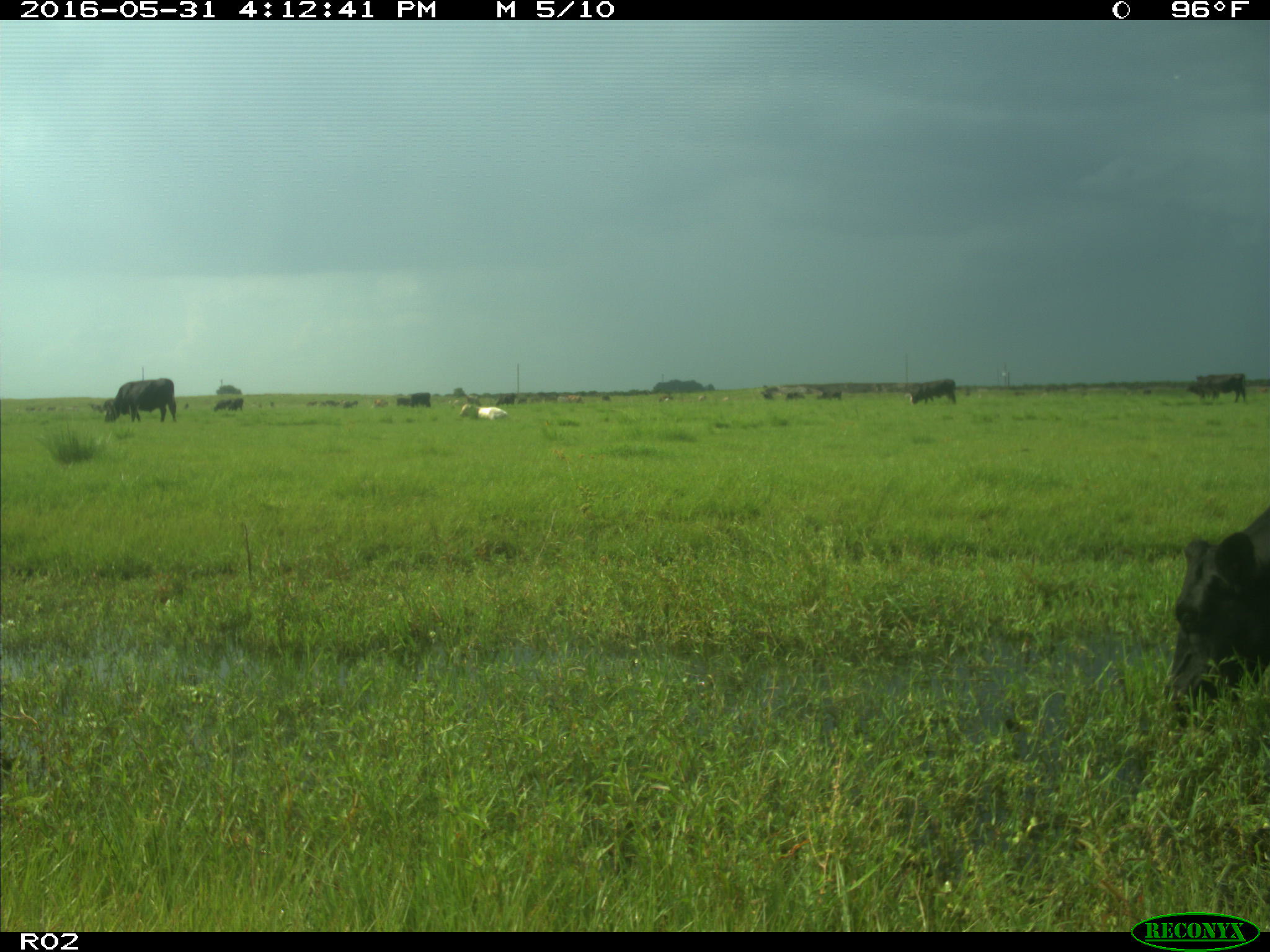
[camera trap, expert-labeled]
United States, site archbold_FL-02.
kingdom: Animalia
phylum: Chordata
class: Mammalia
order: Artiodactyla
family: Bovidae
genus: Bos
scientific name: Bos taurus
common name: domestic cow